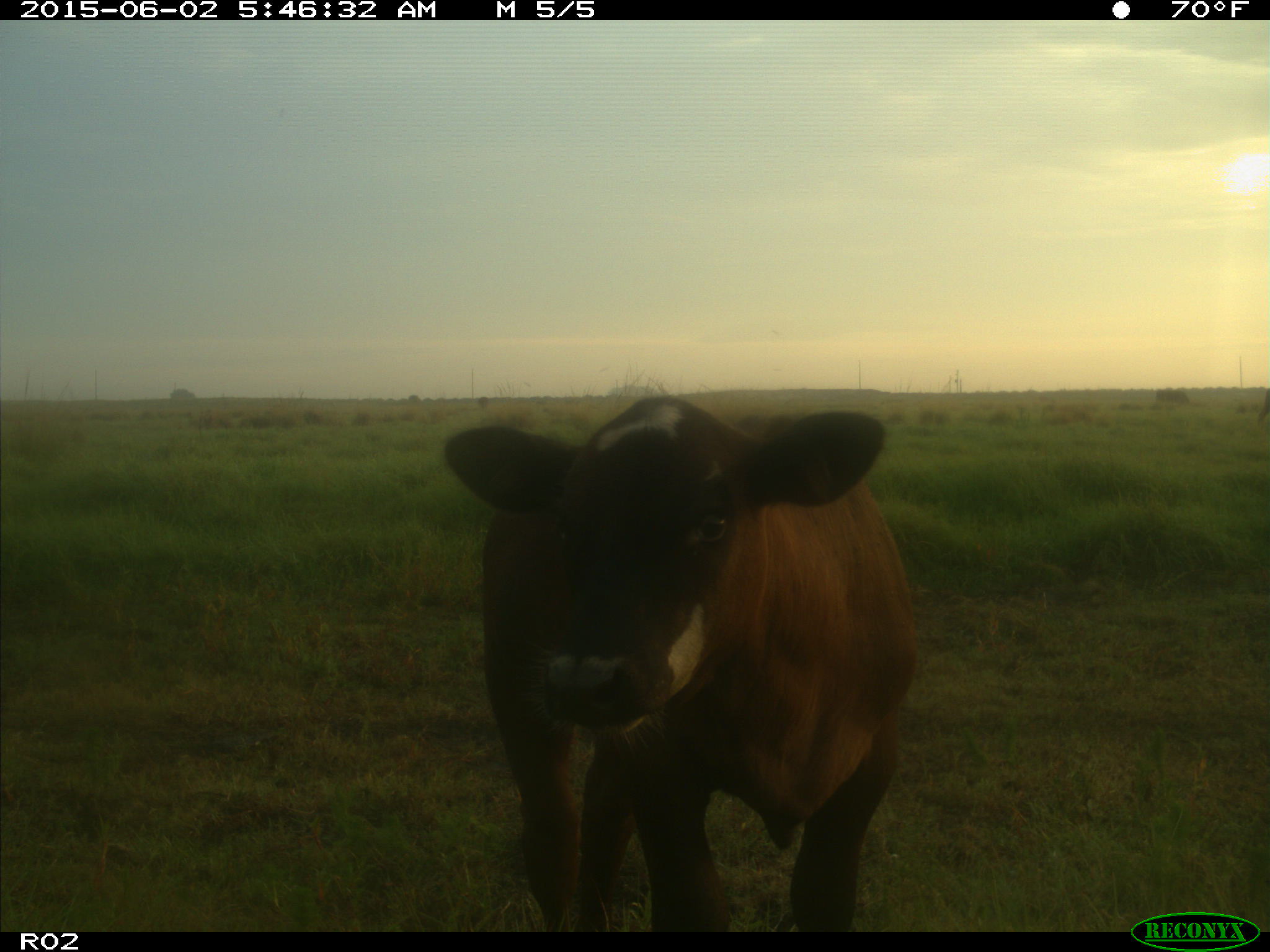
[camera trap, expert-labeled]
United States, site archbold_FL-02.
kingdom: Animalia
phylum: Chordata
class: Mammalia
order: Artiodactyla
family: Bovidae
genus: Bos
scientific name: Bos taurus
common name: domestic cow